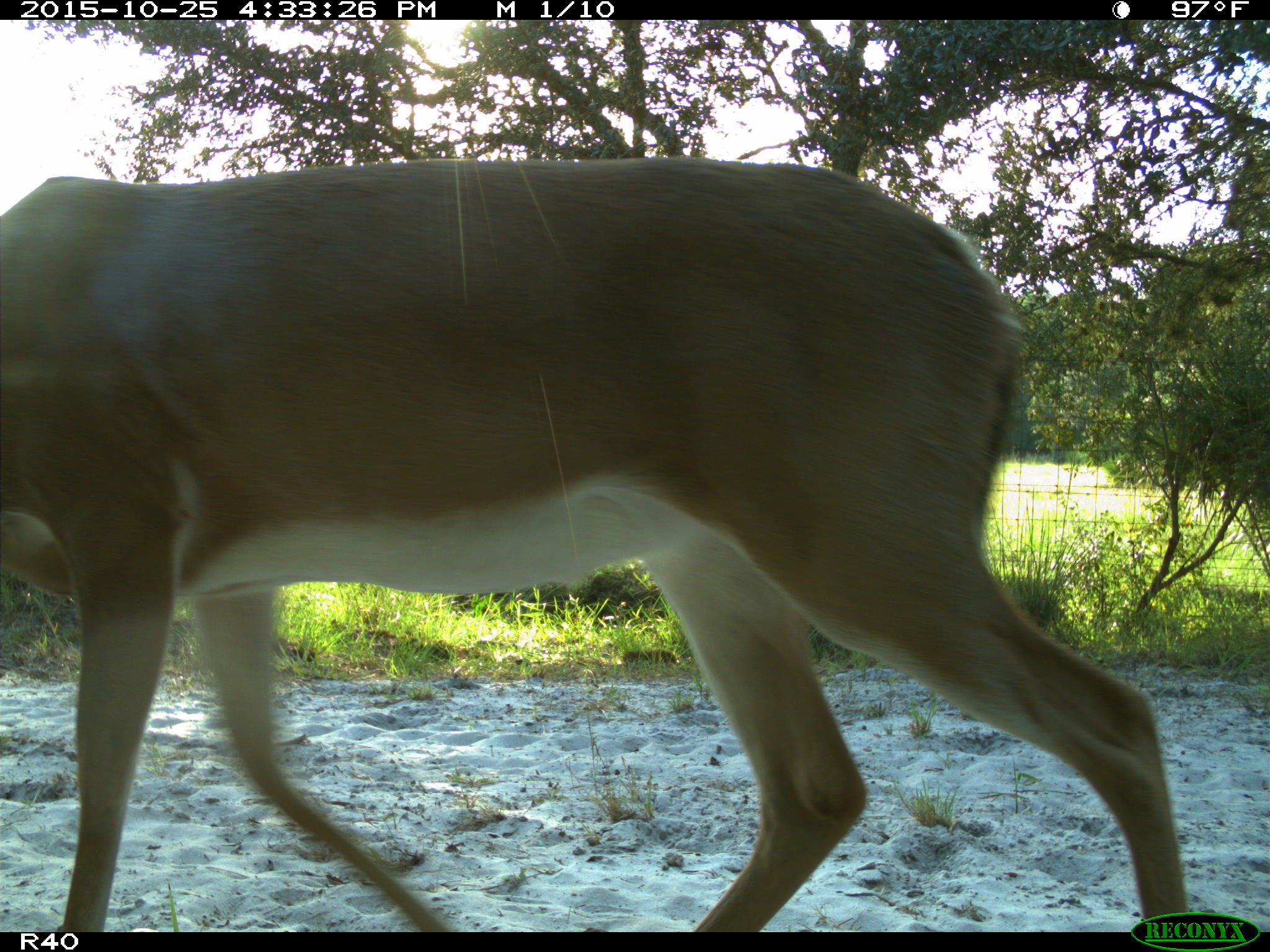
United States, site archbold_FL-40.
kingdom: Animalia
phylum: Chordata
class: Mammalia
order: Artiodactyla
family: Cervidae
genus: Odocoileus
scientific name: Odocoileus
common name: deer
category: unidentified deer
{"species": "unidentified deer (deer) (Odocoileus)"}